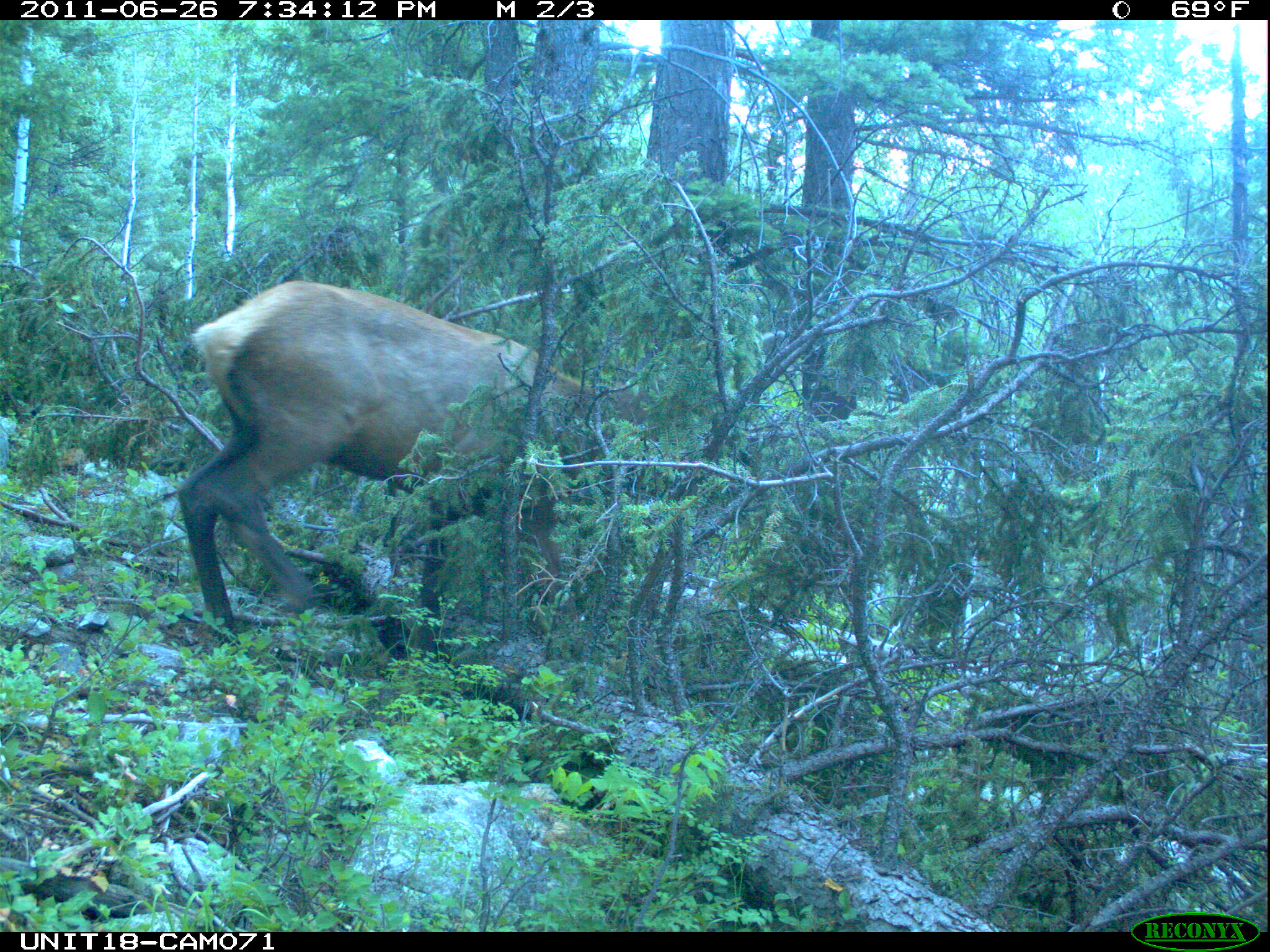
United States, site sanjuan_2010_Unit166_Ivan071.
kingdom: Animalia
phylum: Chordata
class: Mammalia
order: Artiodactyla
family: Cervidae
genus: Cervus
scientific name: Cervus elaphus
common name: red deer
Cervus elaphus (red deer).